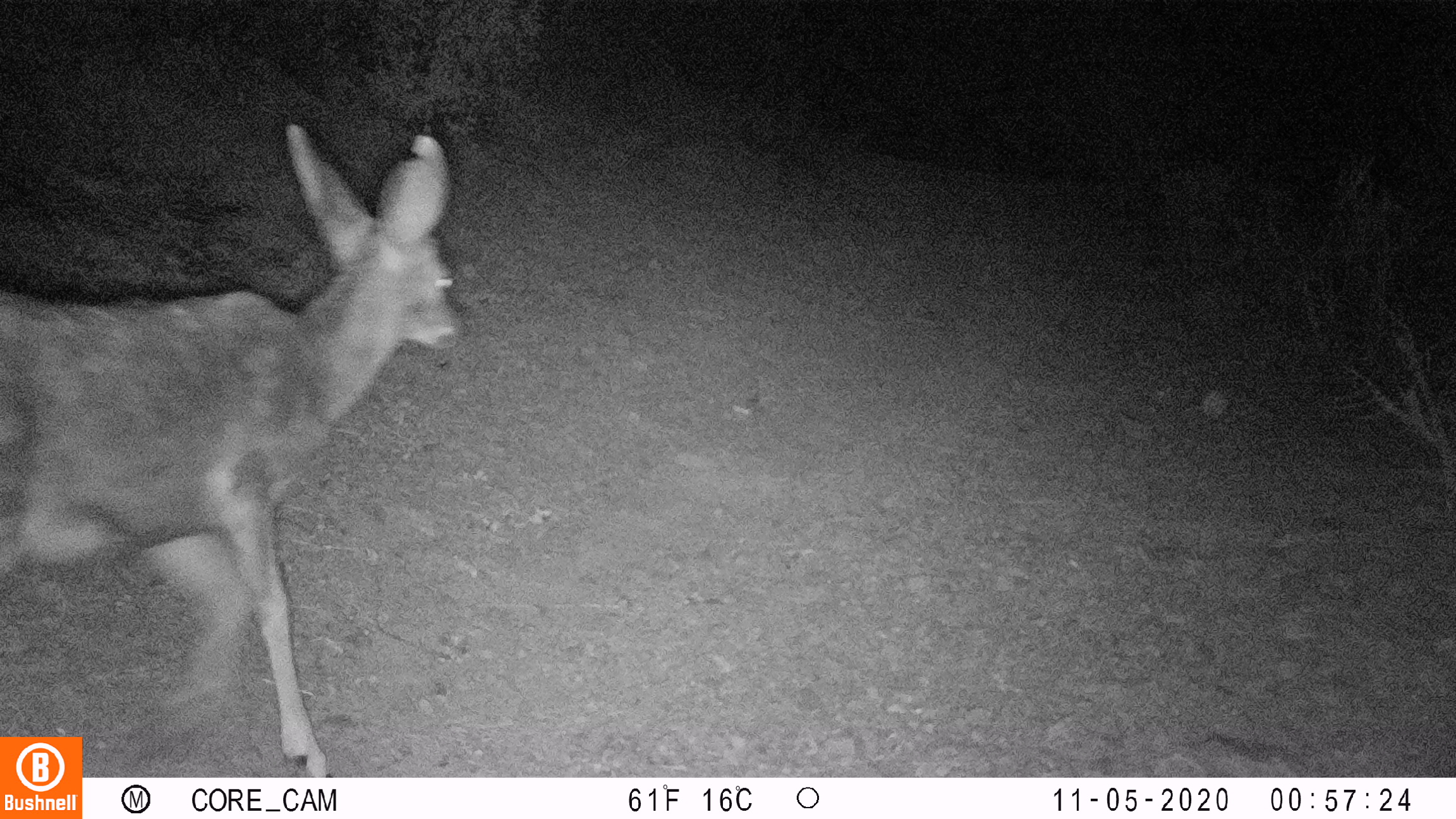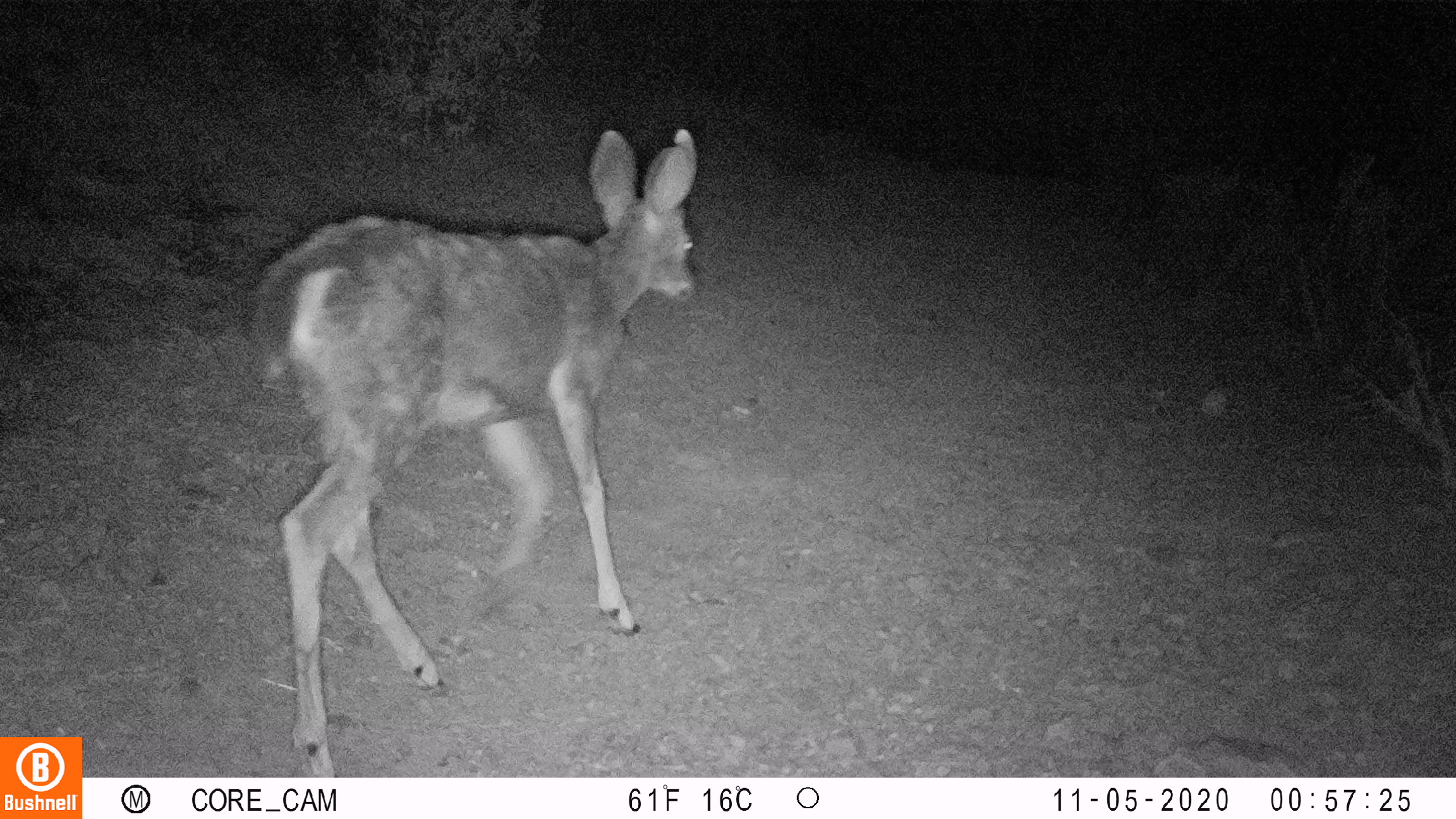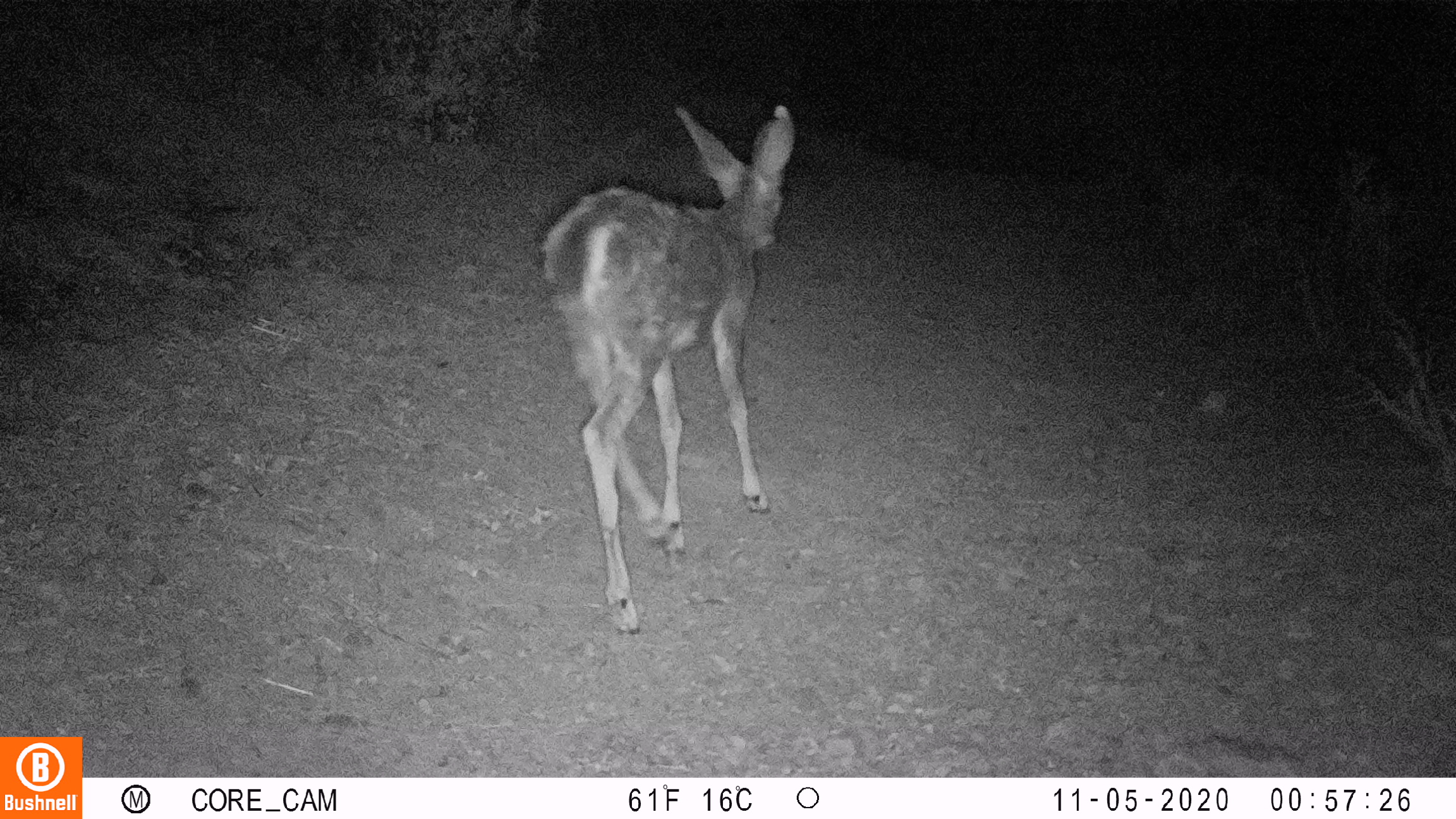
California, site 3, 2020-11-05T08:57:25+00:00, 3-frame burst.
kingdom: Animalia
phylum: Chordata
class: Mammalia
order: Artiodactyla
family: Cervidae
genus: Odocoileus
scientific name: Odocoileus hemionus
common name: mule deer